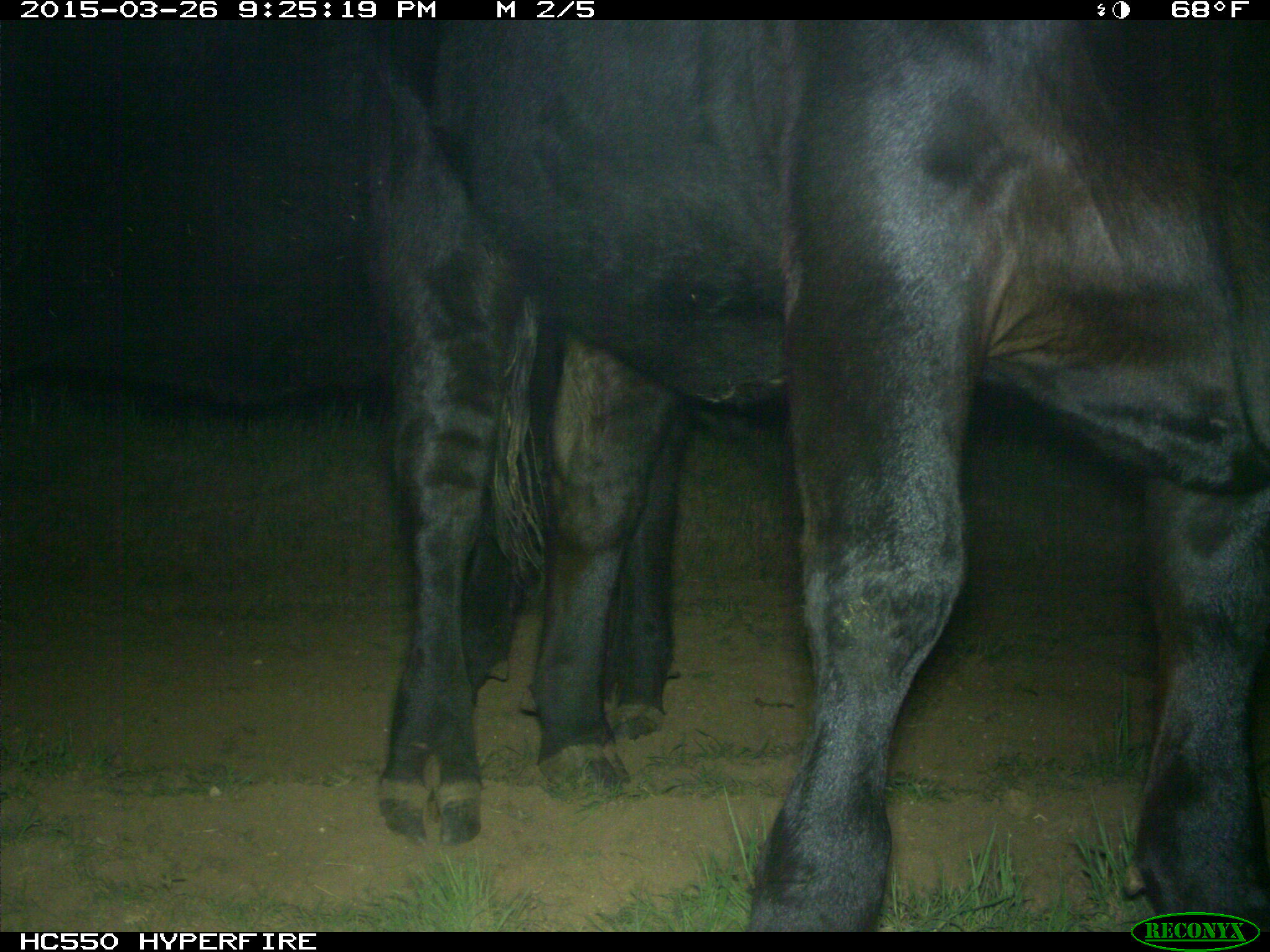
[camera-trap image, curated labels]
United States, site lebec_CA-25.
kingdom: Animalia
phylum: Chordata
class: Mammalia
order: Artiodactyla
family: Bovidae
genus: Bos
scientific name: Bos taurus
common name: domestic cow